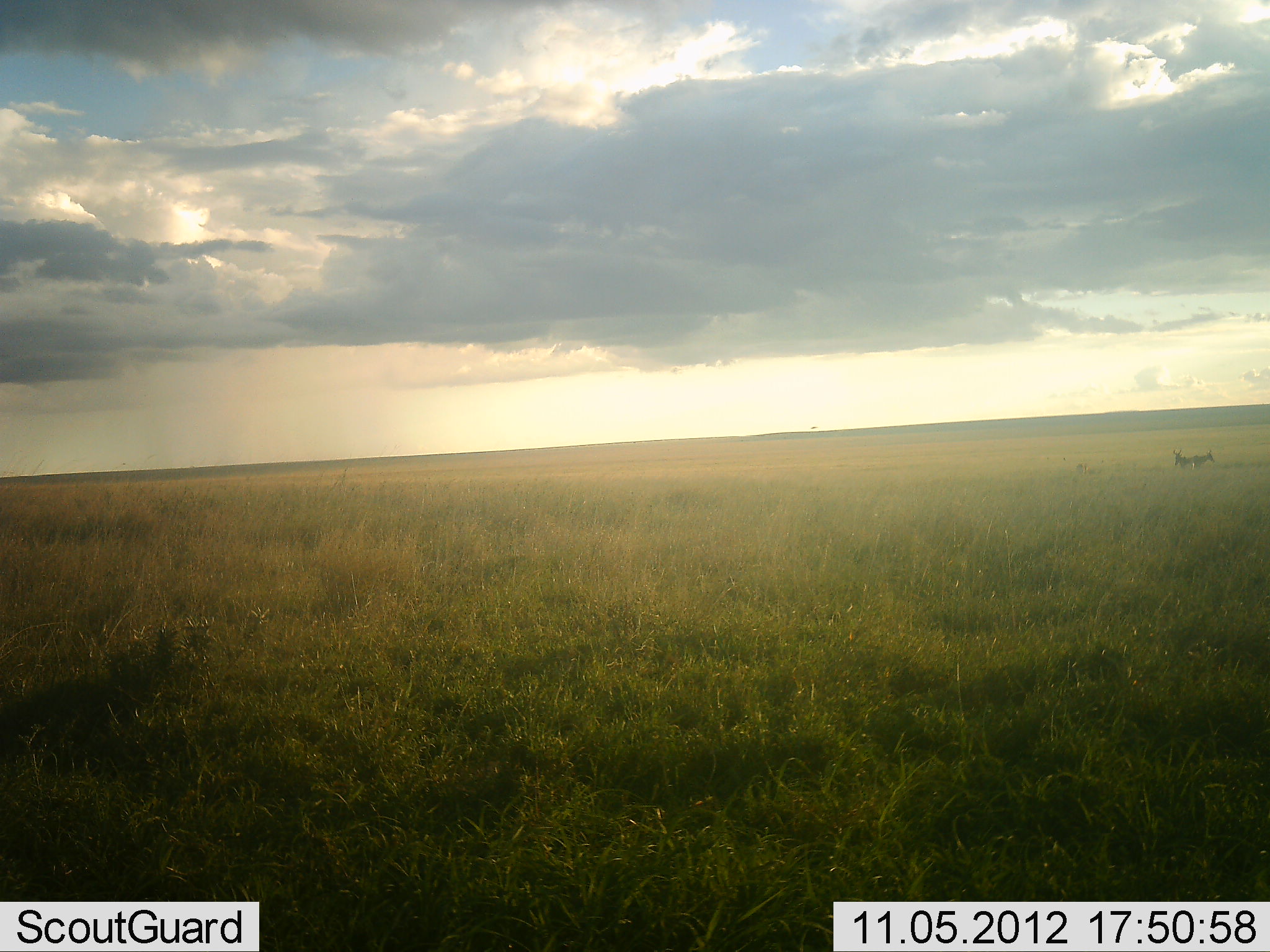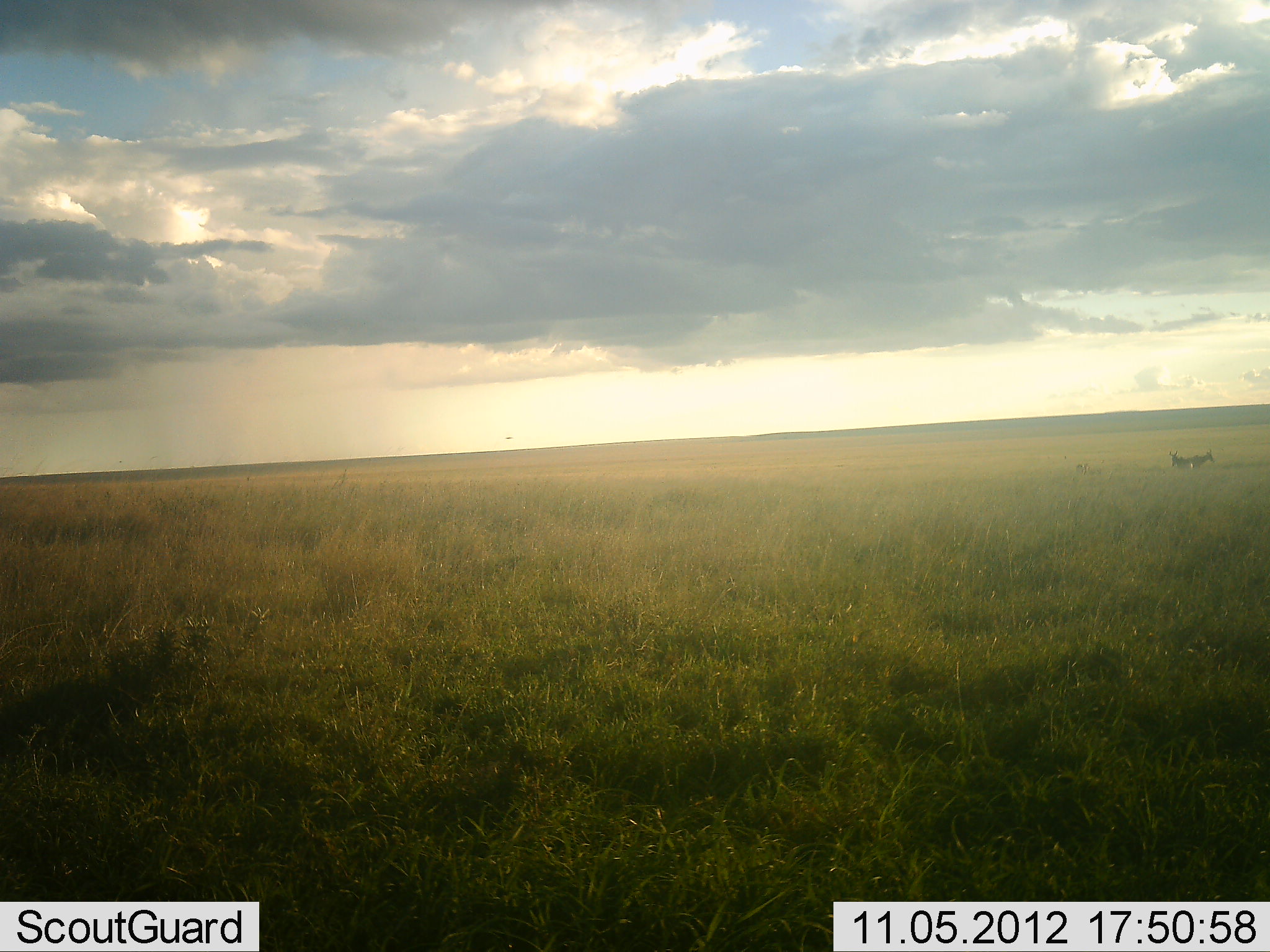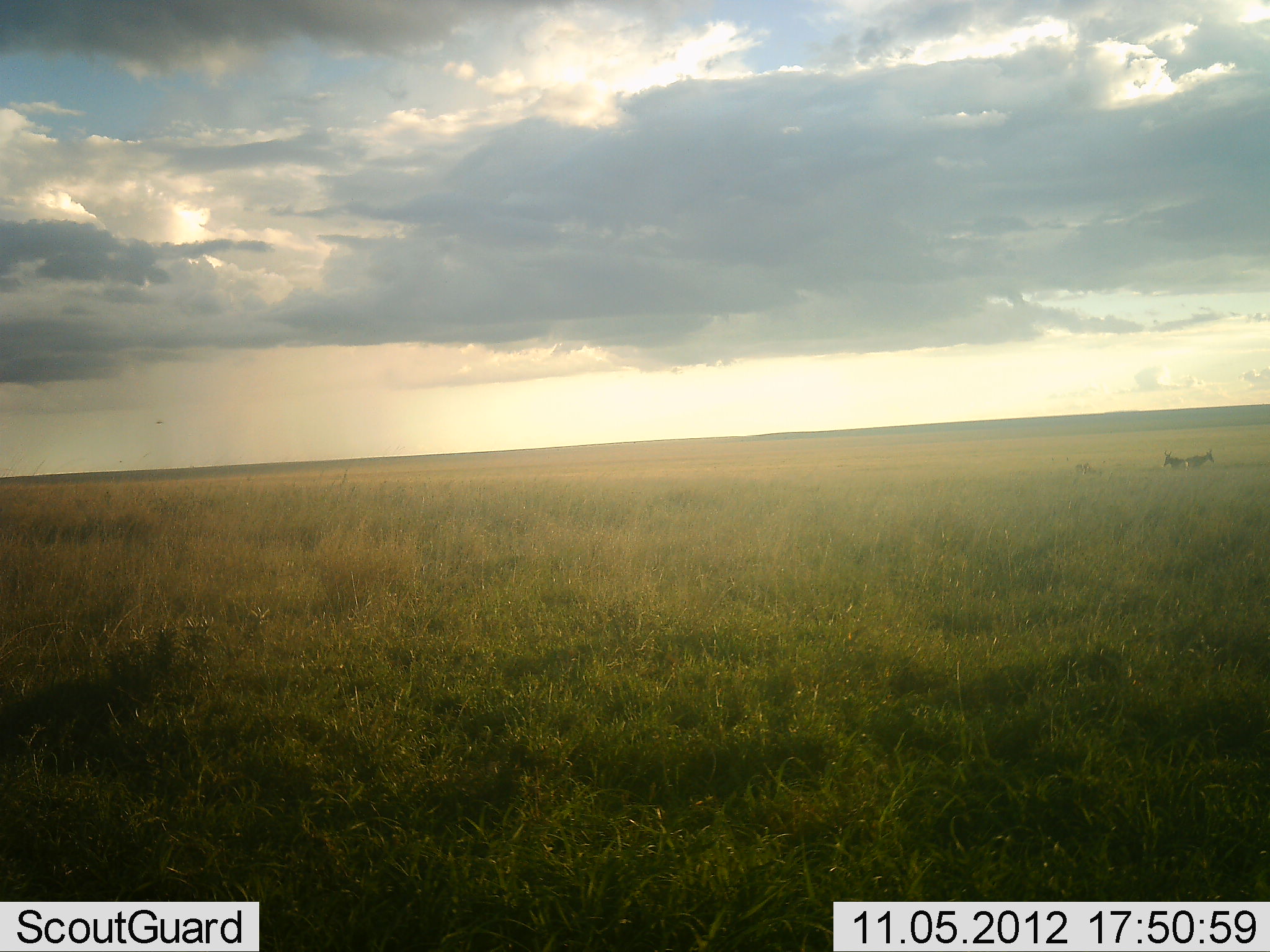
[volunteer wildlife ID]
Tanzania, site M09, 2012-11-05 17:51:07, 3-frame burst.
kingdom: Animalia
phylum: Chordata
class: Mammalia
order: Artiodactyla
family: Bovidae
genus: Alcelaphus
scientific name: Alcelaphus buselaphus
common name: hartebeest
Hartebeest (Alcelaphus buselaphus), count 2. Behavior (volunteer vote fractions): standing 60%, resting 0%, moving 60%, interacting 0%. Young present (vote fraction): 0%. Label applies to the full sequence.